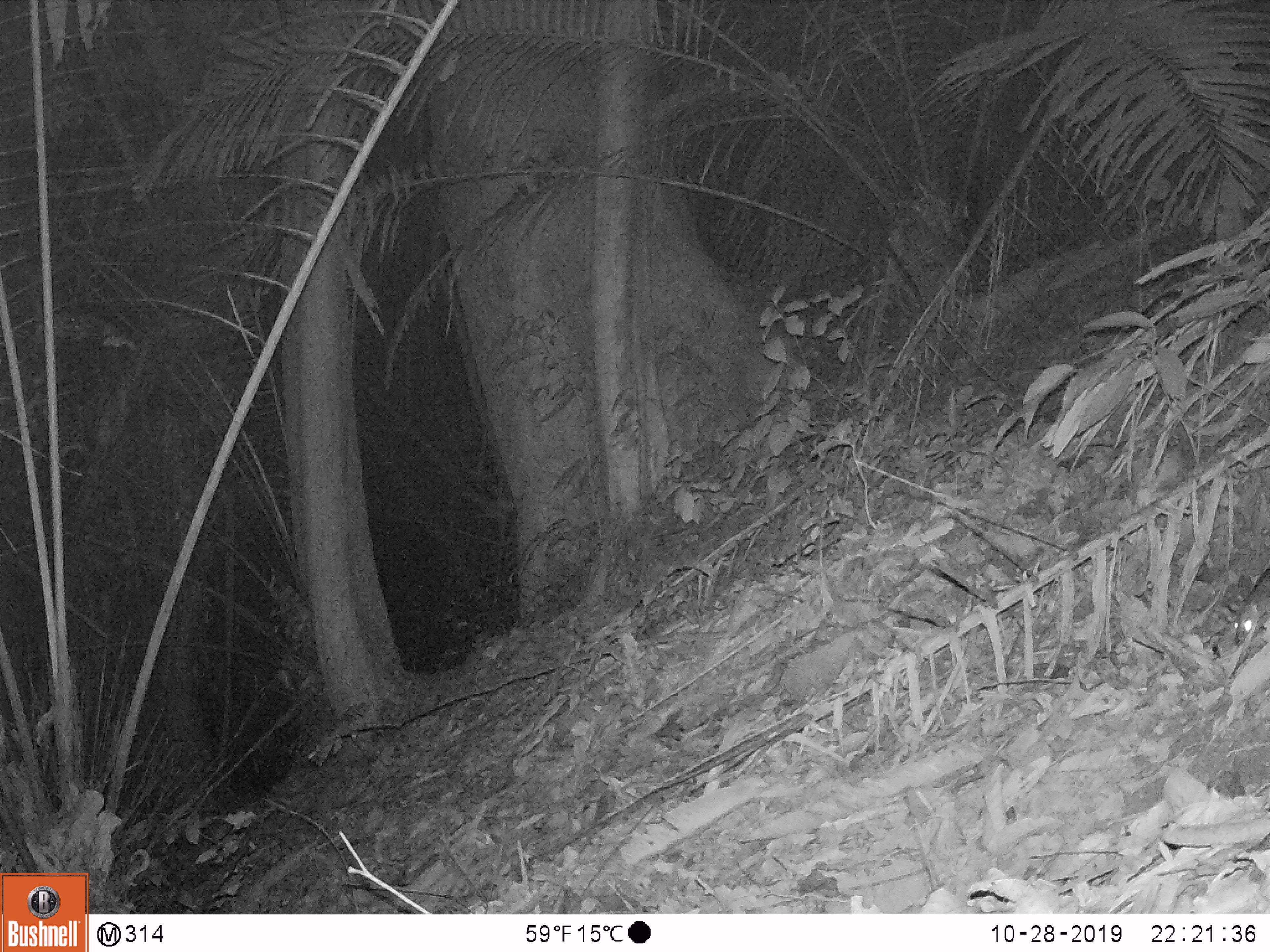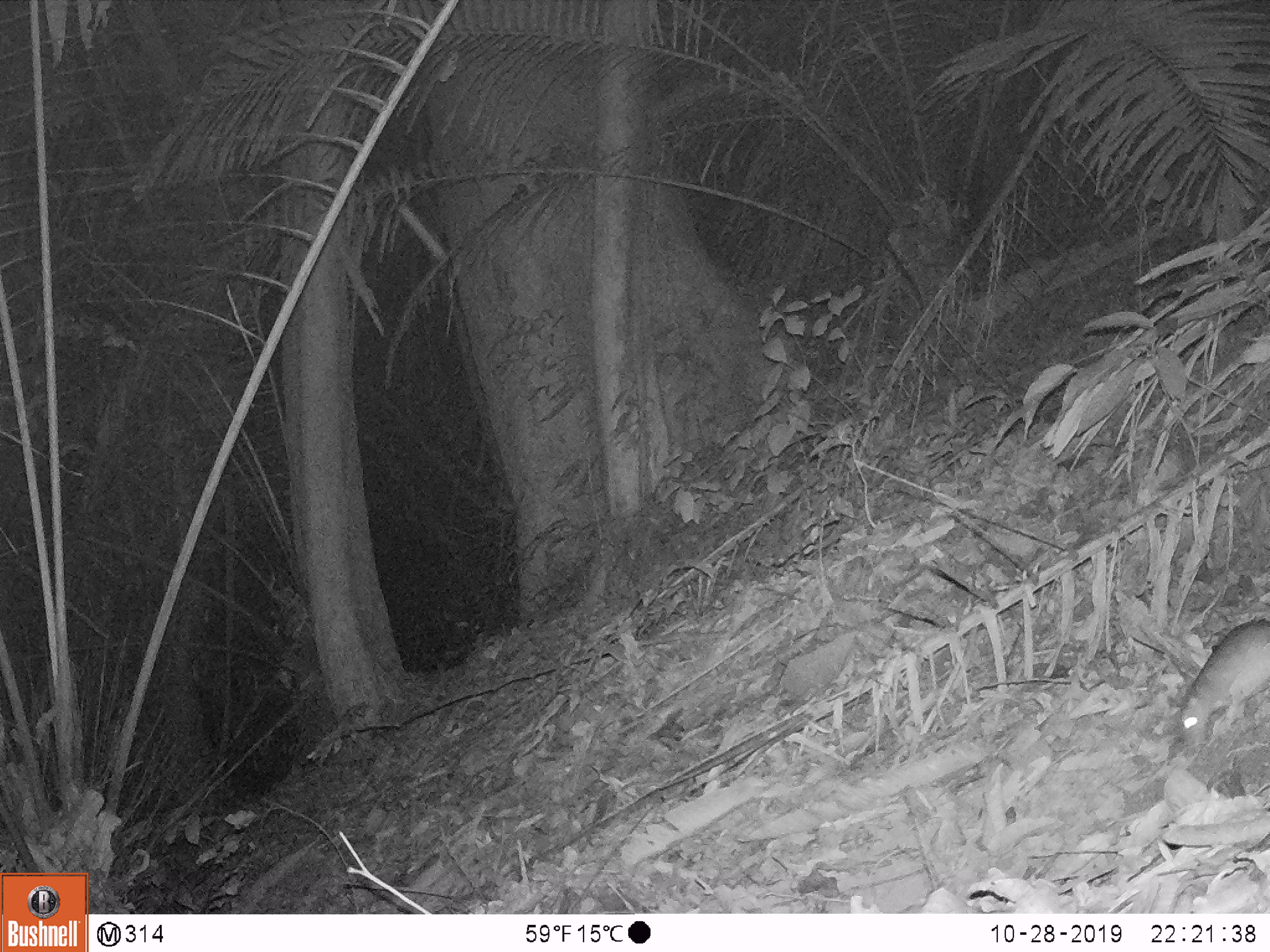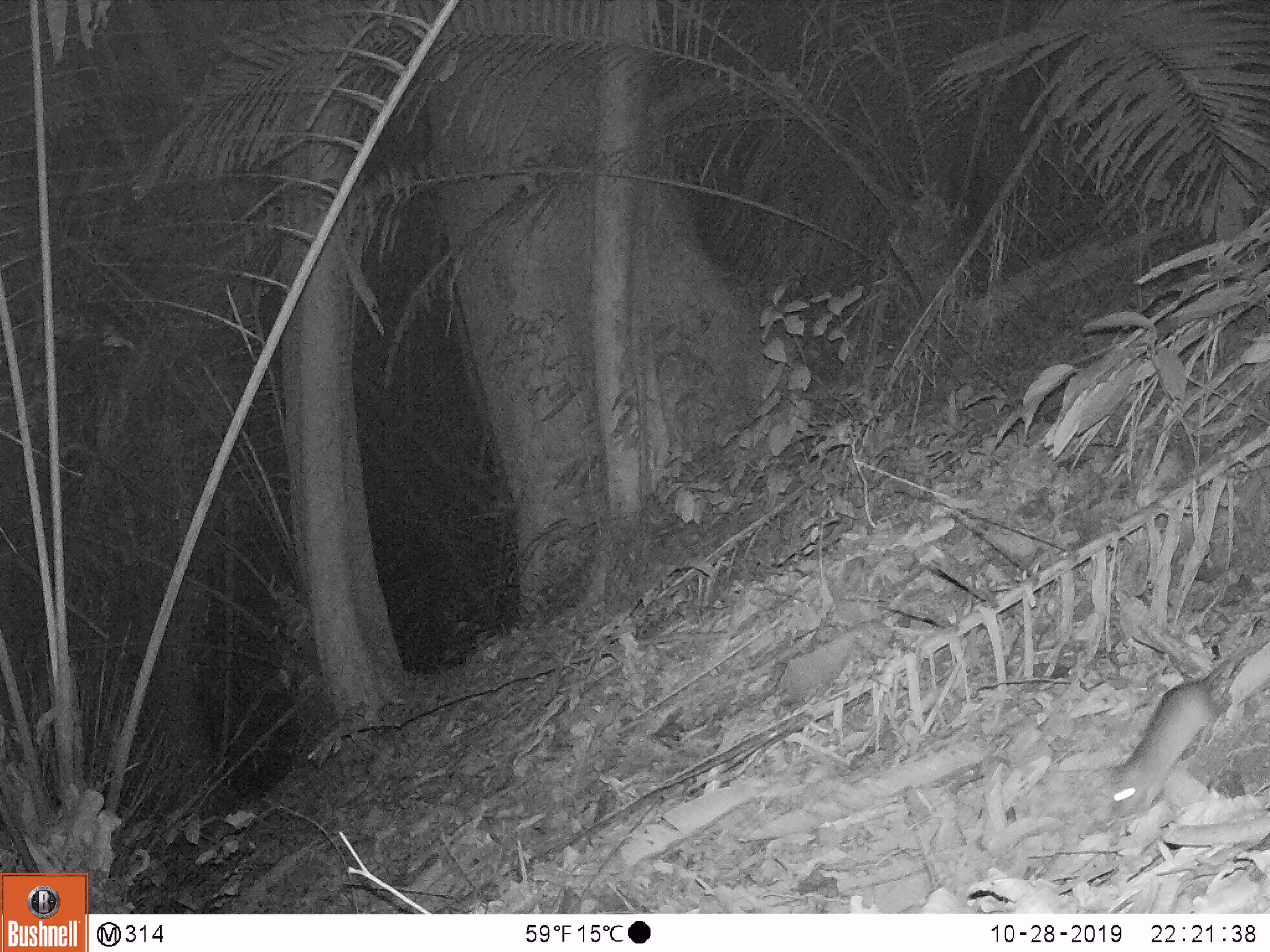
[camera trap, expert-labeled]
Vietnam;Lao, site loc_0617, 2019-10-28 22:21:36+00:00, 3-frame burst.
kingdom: Animalia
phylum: Chordata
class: Mammalia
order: Rodentia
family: Muridae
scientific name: Muridae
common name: old-world mice and rats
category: unidentified murid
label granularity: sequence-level